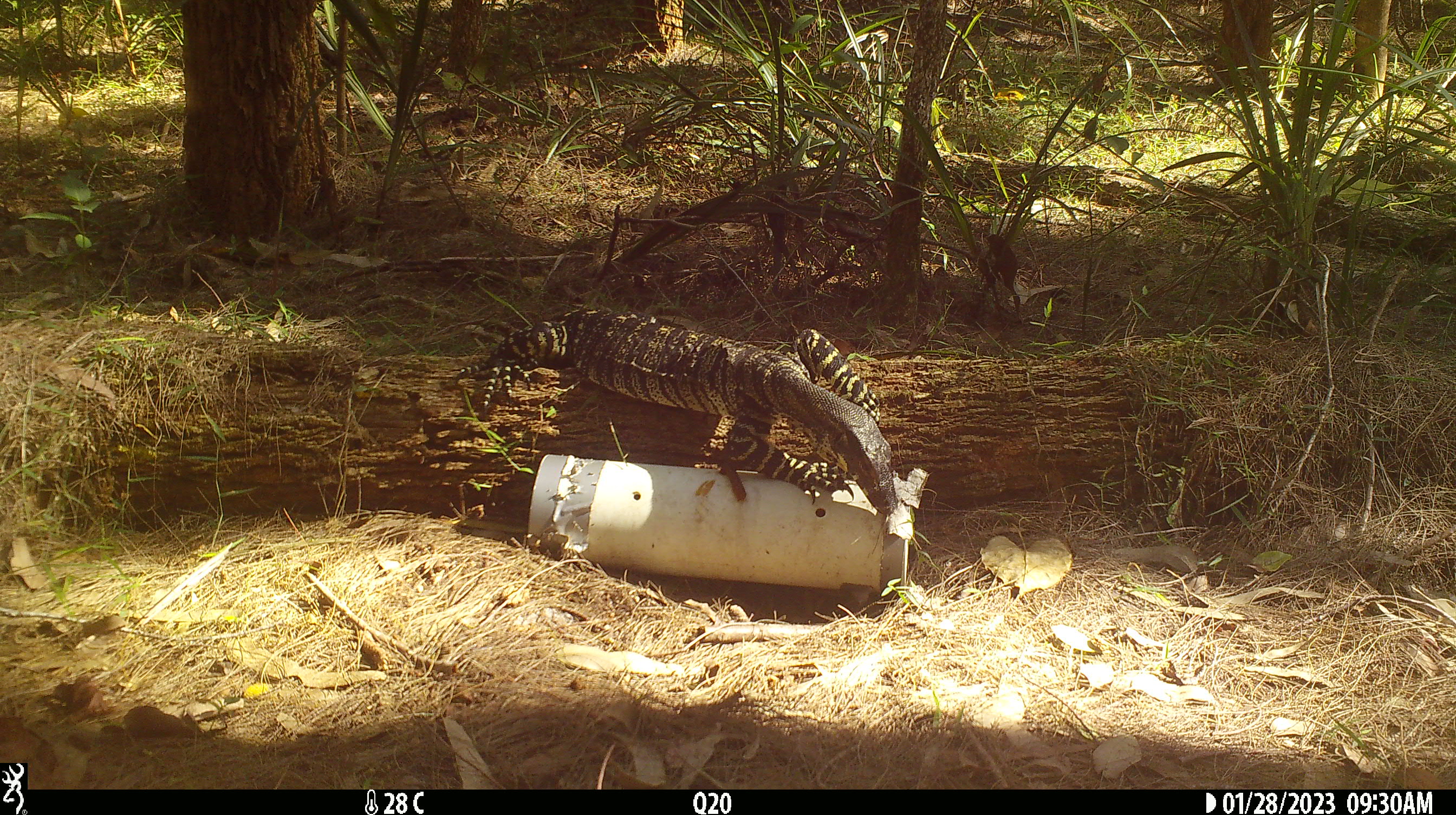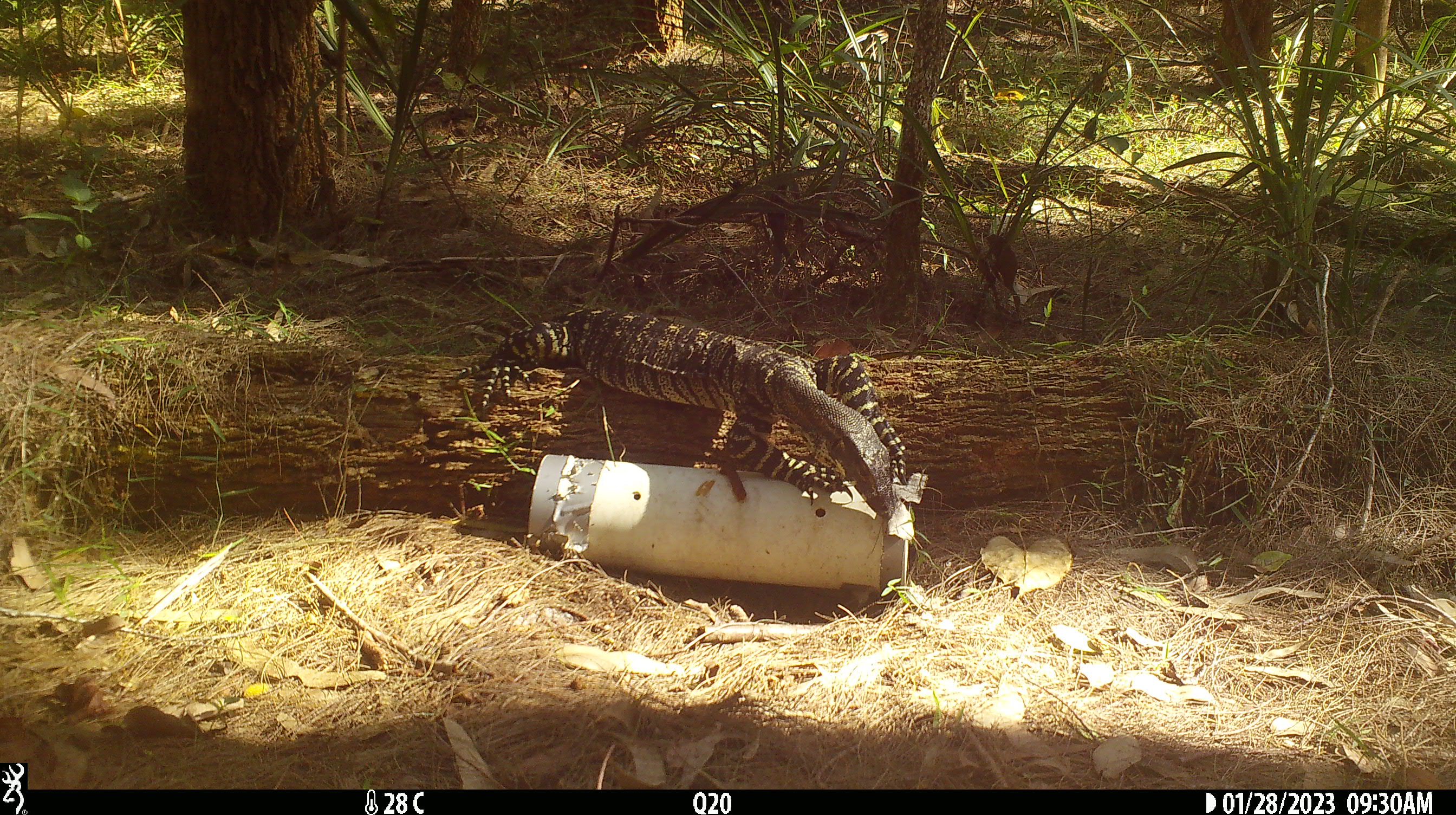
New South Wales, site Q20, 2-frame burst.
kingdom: Animalia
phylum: Chordata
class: Reptilia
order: Squamata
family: Varanidae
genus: Varanus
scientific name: Varanus varius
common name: lace monitor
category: goanna